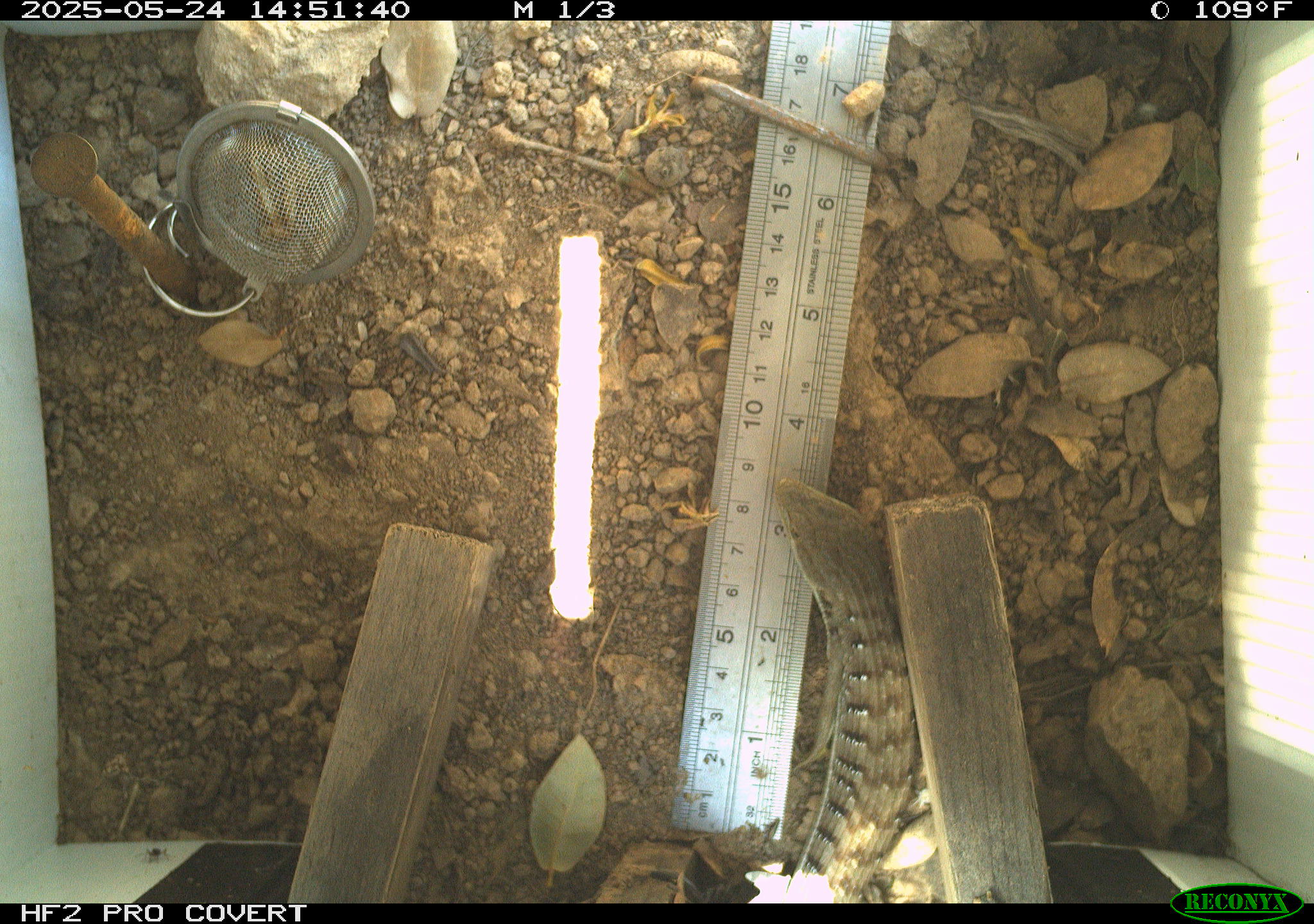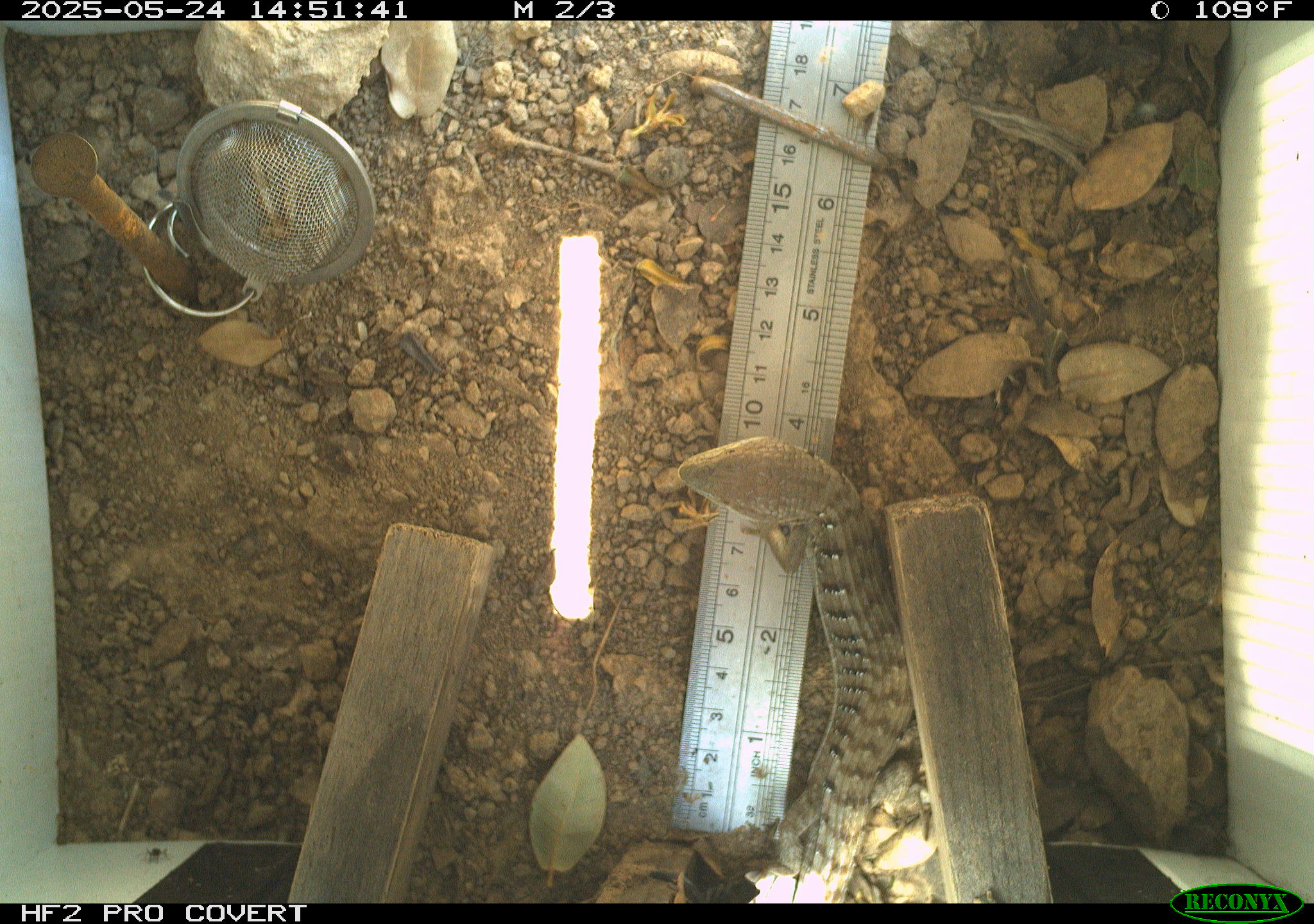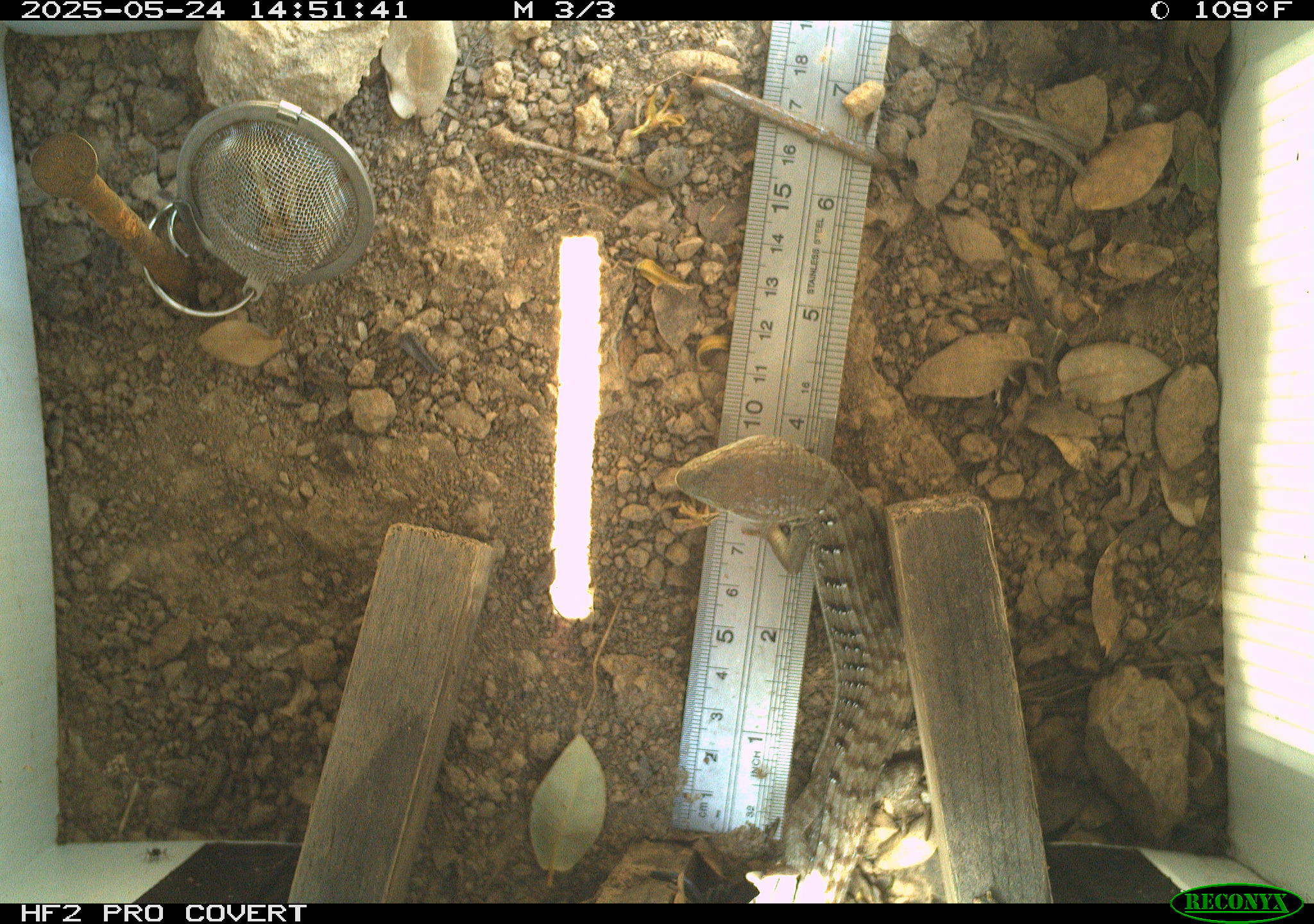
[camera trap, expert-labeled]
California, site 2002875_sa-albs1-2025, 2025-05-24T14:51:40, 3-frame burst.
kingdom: Animalia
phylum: Chordata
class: Reptilia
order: Squamata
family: Anguidae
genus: Elgaria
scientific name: Elgaria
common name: alligator lizards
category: elgaria species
Elgaria species (alligator lizards) (Elgaria).